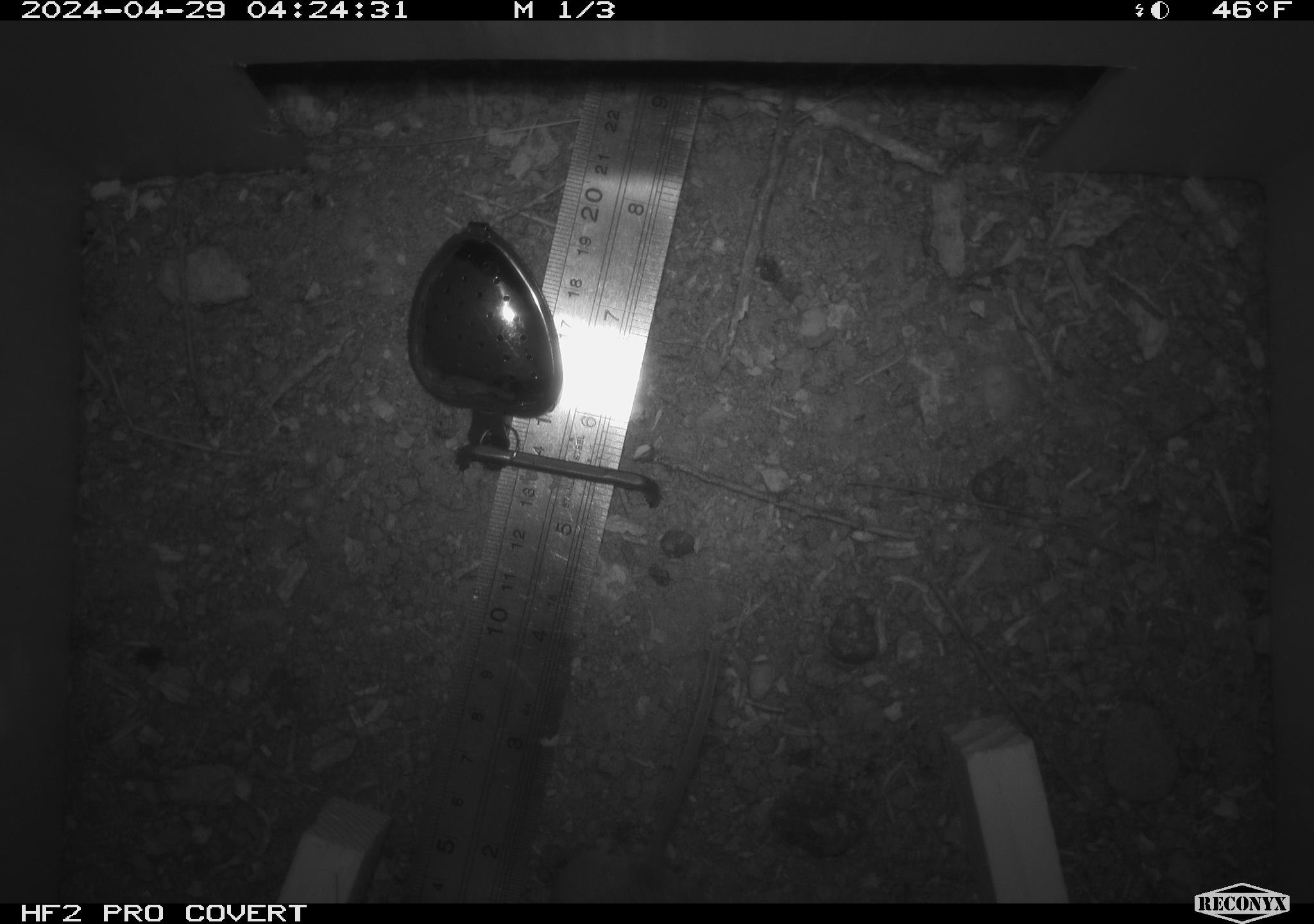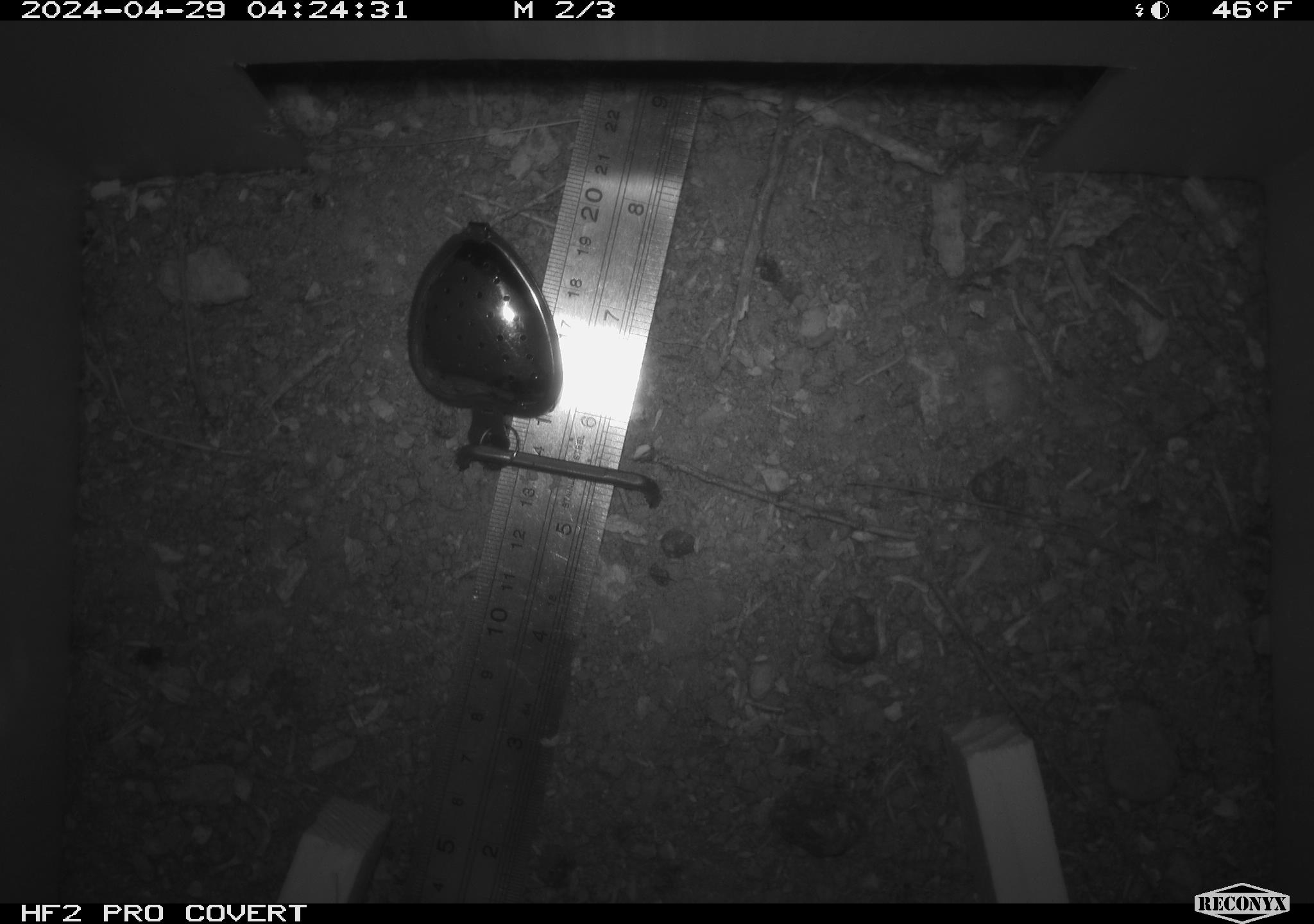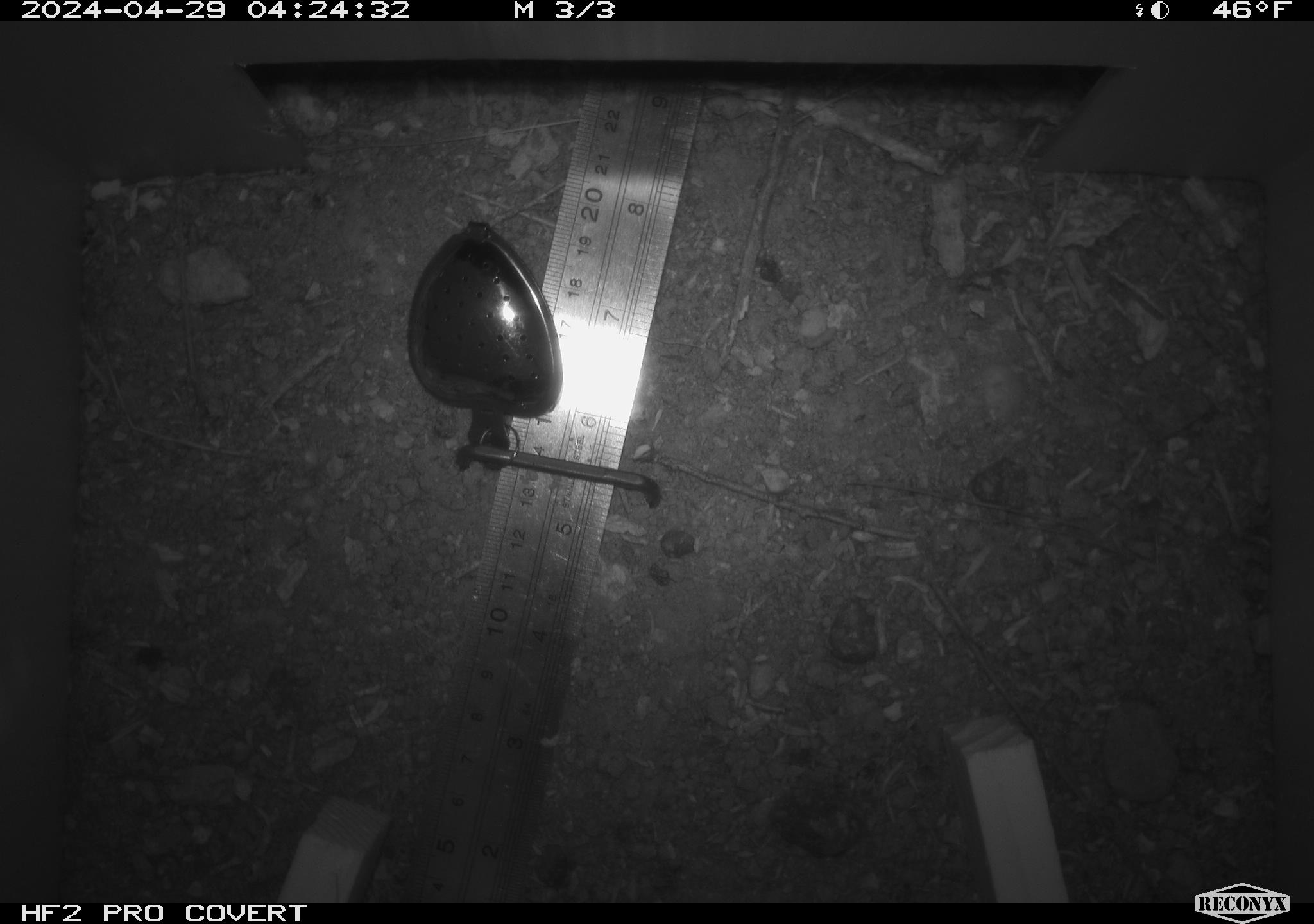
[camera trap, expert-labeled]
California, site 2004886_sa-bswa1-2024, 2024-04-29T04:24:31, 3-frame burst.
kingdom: Animalia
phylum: Chordata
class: Mammalia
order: Rodentia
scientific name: Rodentia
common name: mouse species